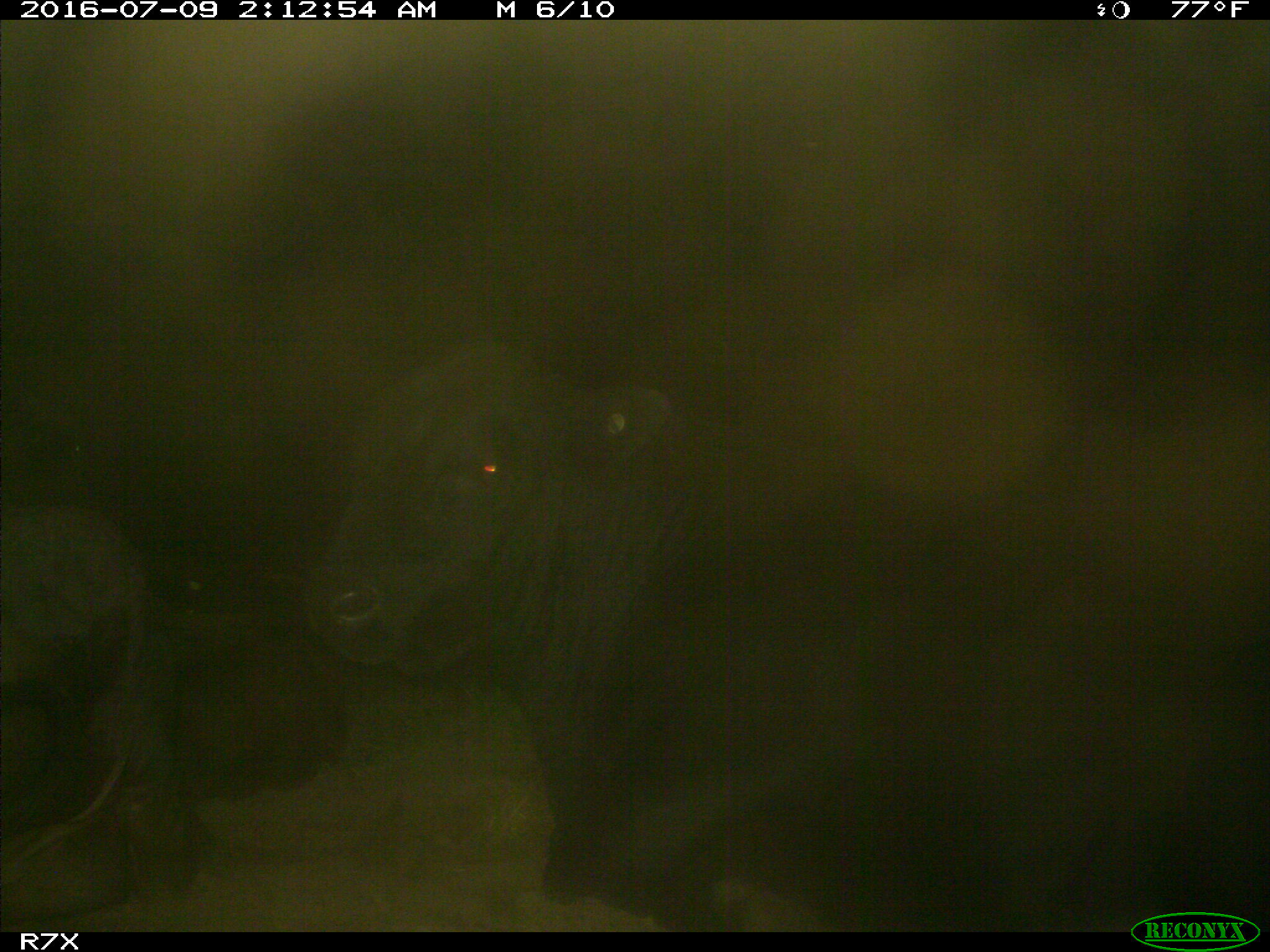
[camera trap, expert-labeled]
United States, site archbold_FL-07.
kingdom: Animalia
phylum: Chordata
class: Mammalia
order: Artiodactyla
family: Bovidae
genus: Bos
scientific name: Bos taurus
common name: domestic cow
Bos taurus (domestic cow).